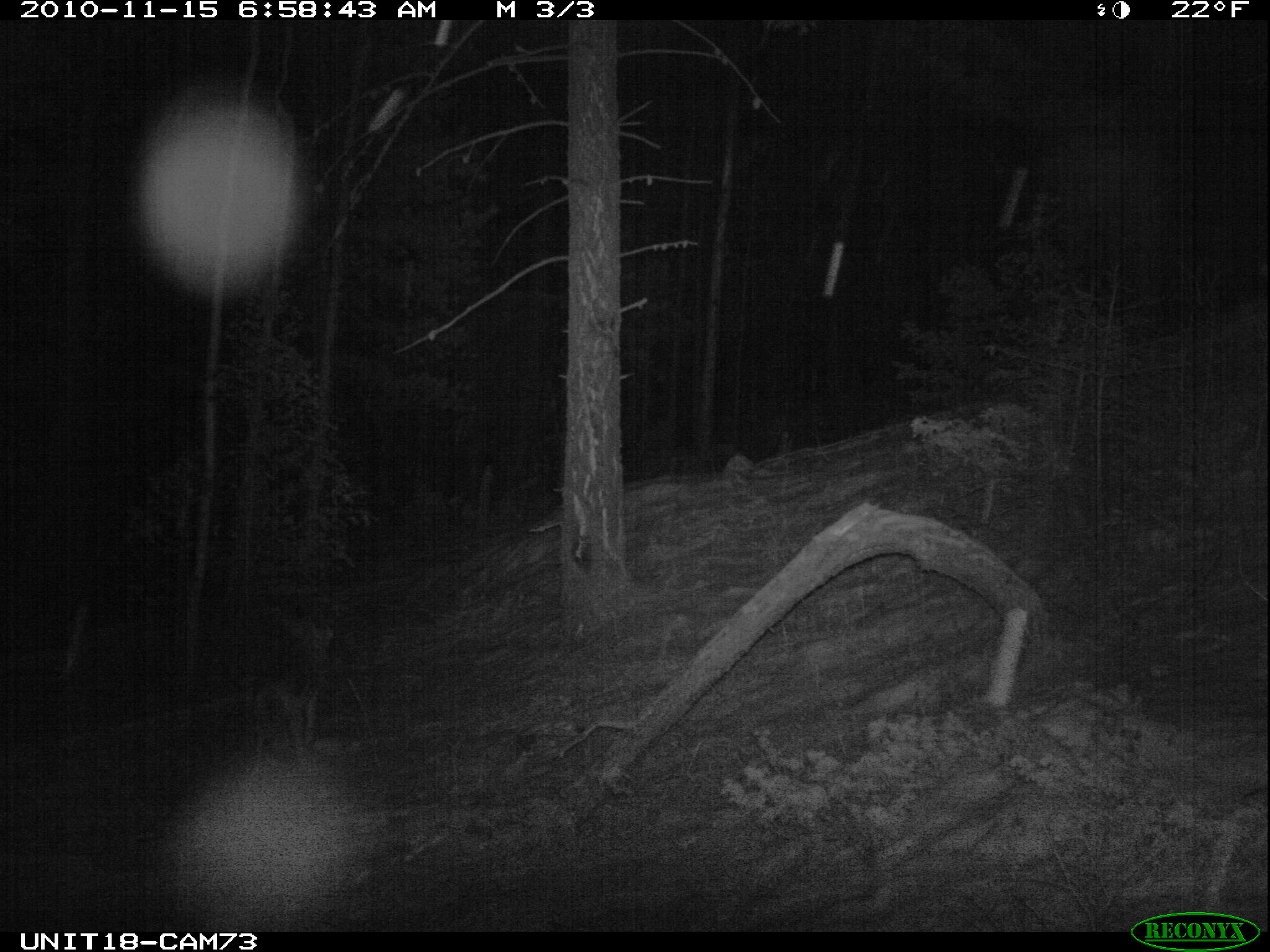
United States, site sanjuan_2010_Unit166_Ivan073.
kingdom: Animalia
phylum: Chordata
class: Mammalia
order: Carnivora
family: Canidae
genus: Canis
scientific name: Canis latrans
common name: coyote